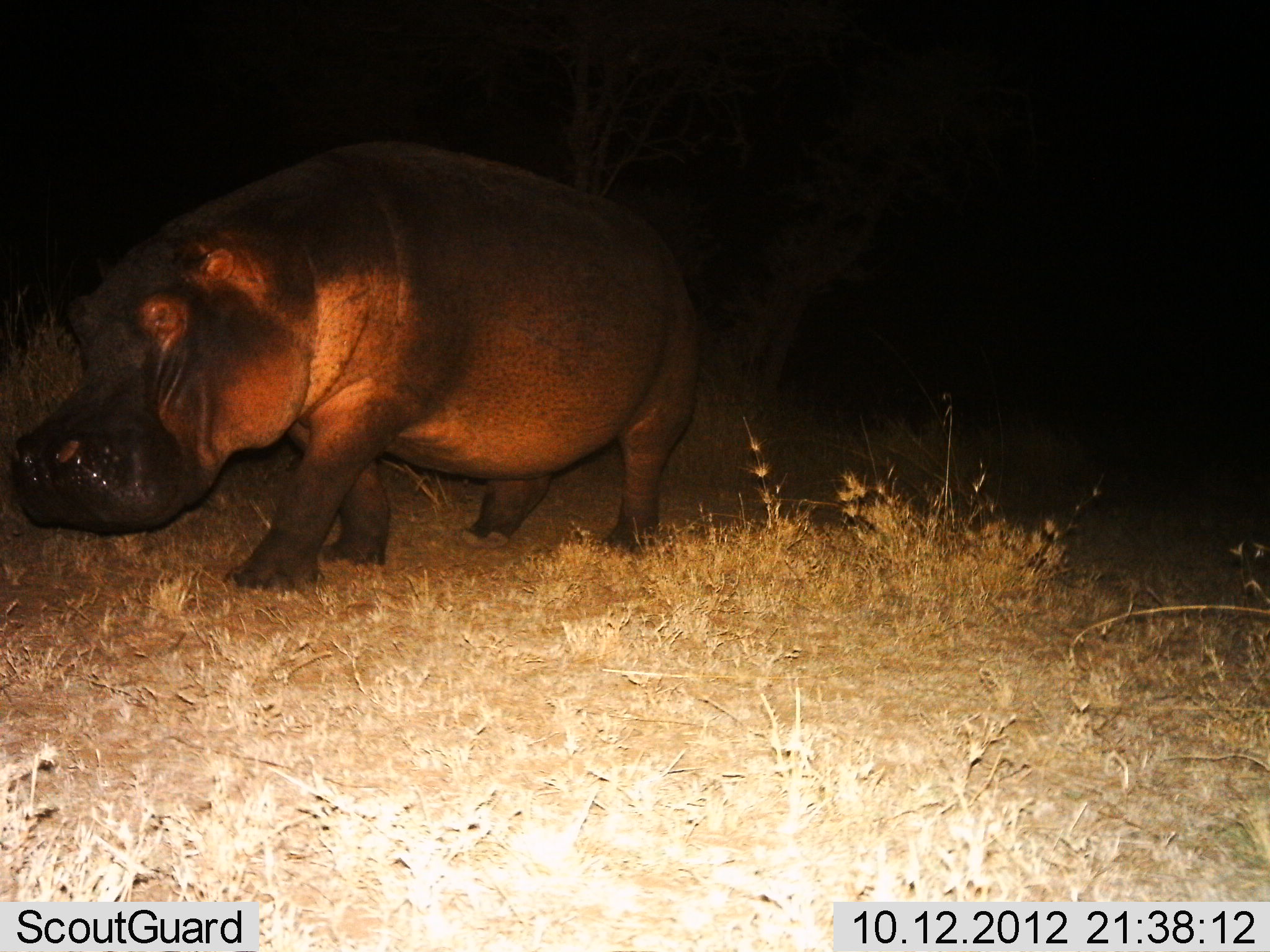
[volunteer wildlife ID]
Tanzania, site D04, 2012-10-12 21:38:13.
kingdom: Animalia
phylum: Chordata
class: Mammalia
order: Artiodactyla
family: Hippopotamidae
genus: Hippopotamus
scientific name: Hippopotamus amphibius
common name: hippopotamus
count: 1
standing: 10%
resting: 0%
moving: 90%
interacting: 0%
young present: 0%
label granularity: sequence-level